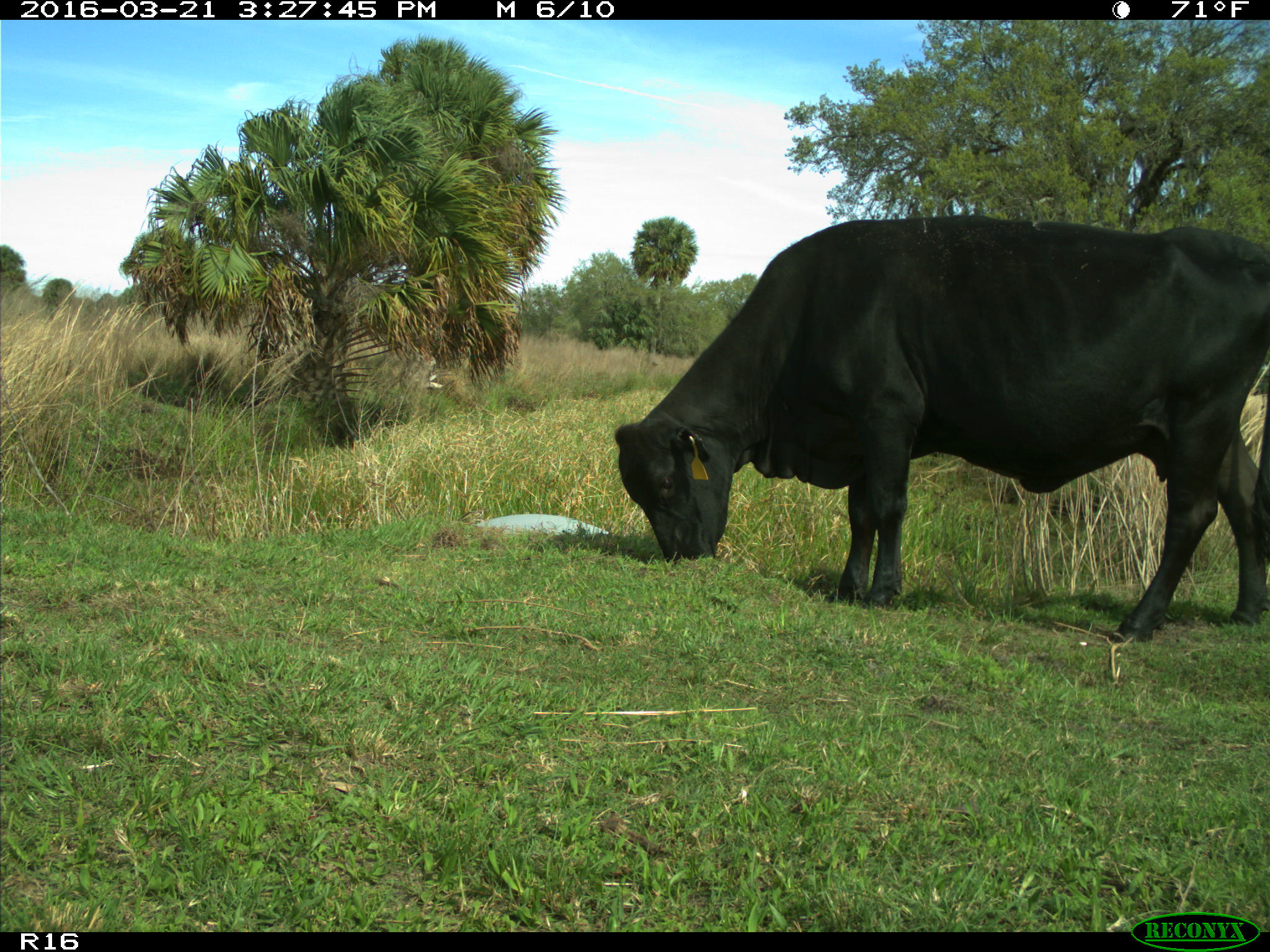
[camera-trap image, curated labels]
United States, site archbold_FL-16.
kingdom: Animalia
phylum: Chordata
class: Mammalia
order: Artiodactyla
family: Bovidae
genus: Bos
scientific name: Bos taurus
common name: domestic cow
Bos taurus (domestic cow).